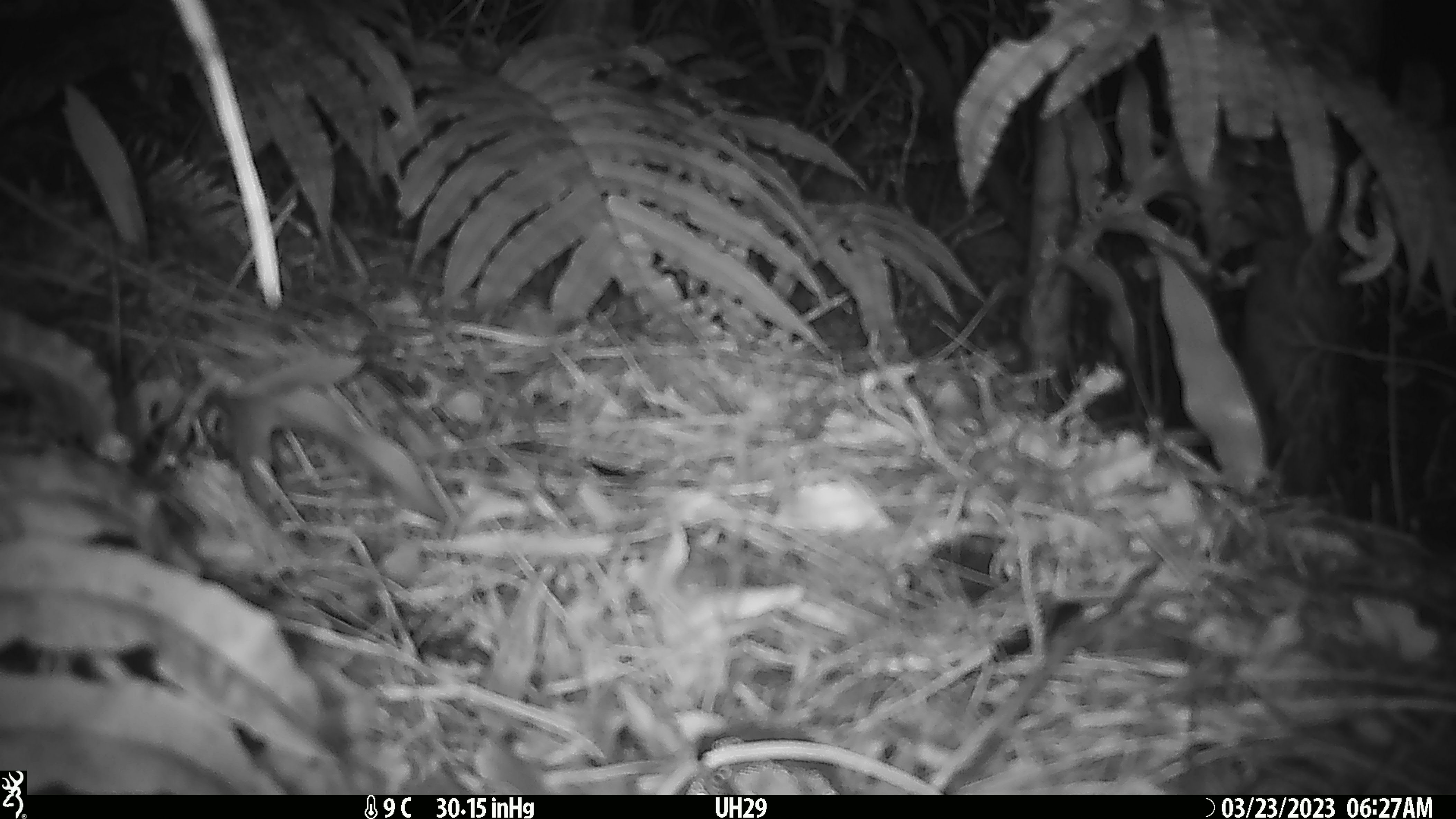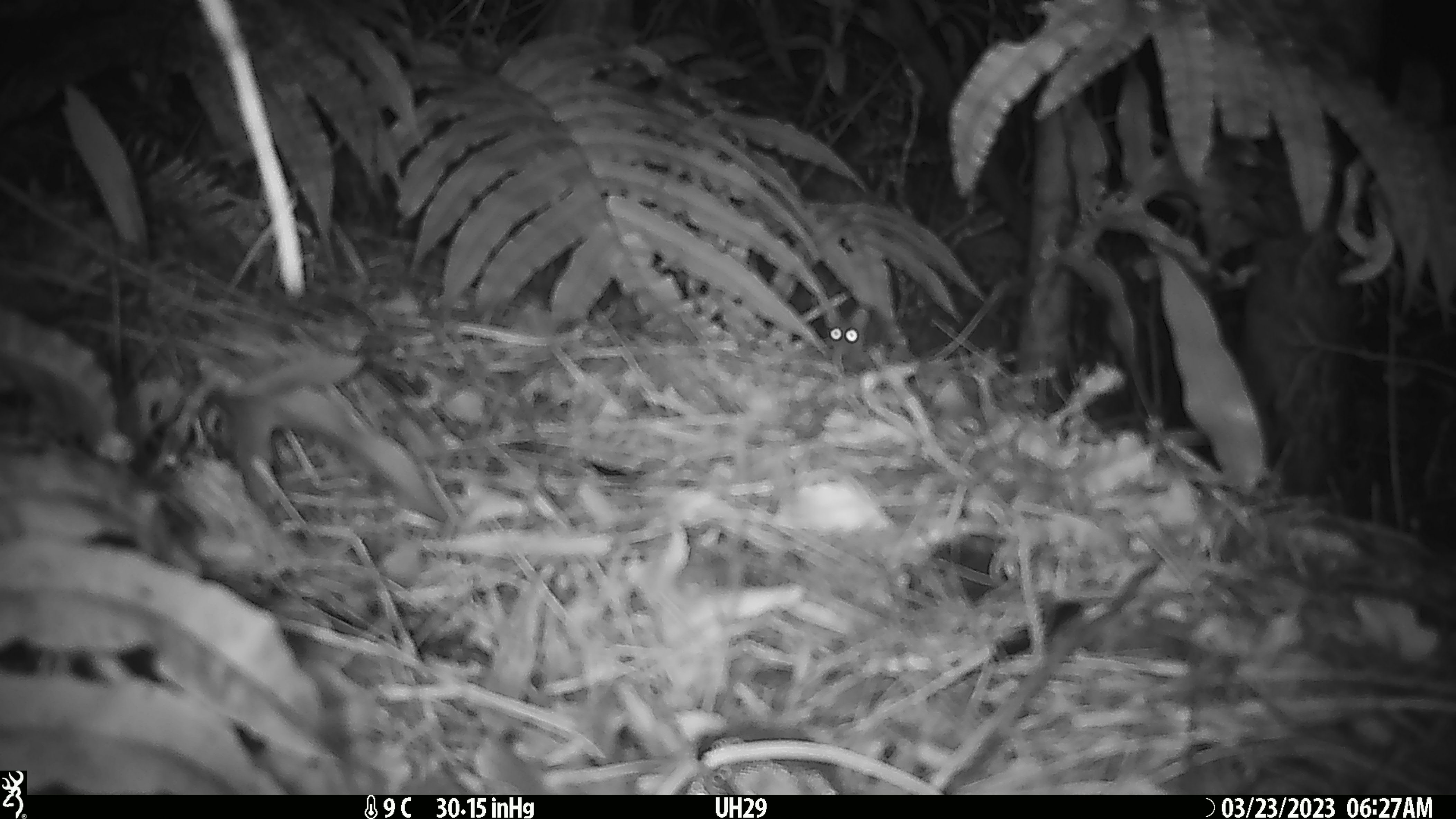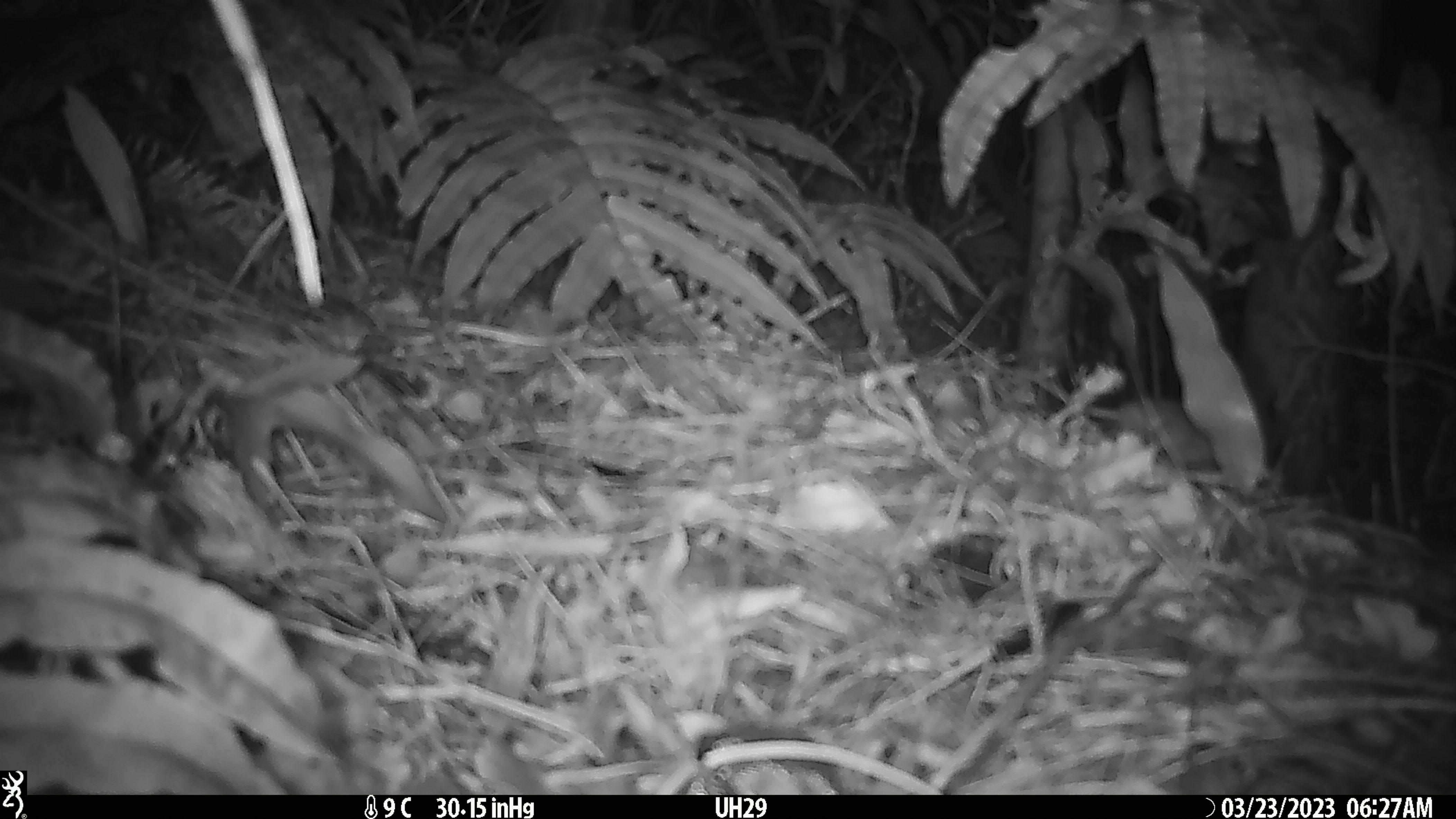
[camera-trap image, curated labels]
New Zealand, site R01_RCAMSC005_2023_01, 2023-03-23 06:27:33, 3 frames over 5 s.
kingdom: Animalia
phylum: Chordata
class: Mammalia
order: Rodentia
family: Muridae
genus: Mus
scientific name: Mus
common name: mouse